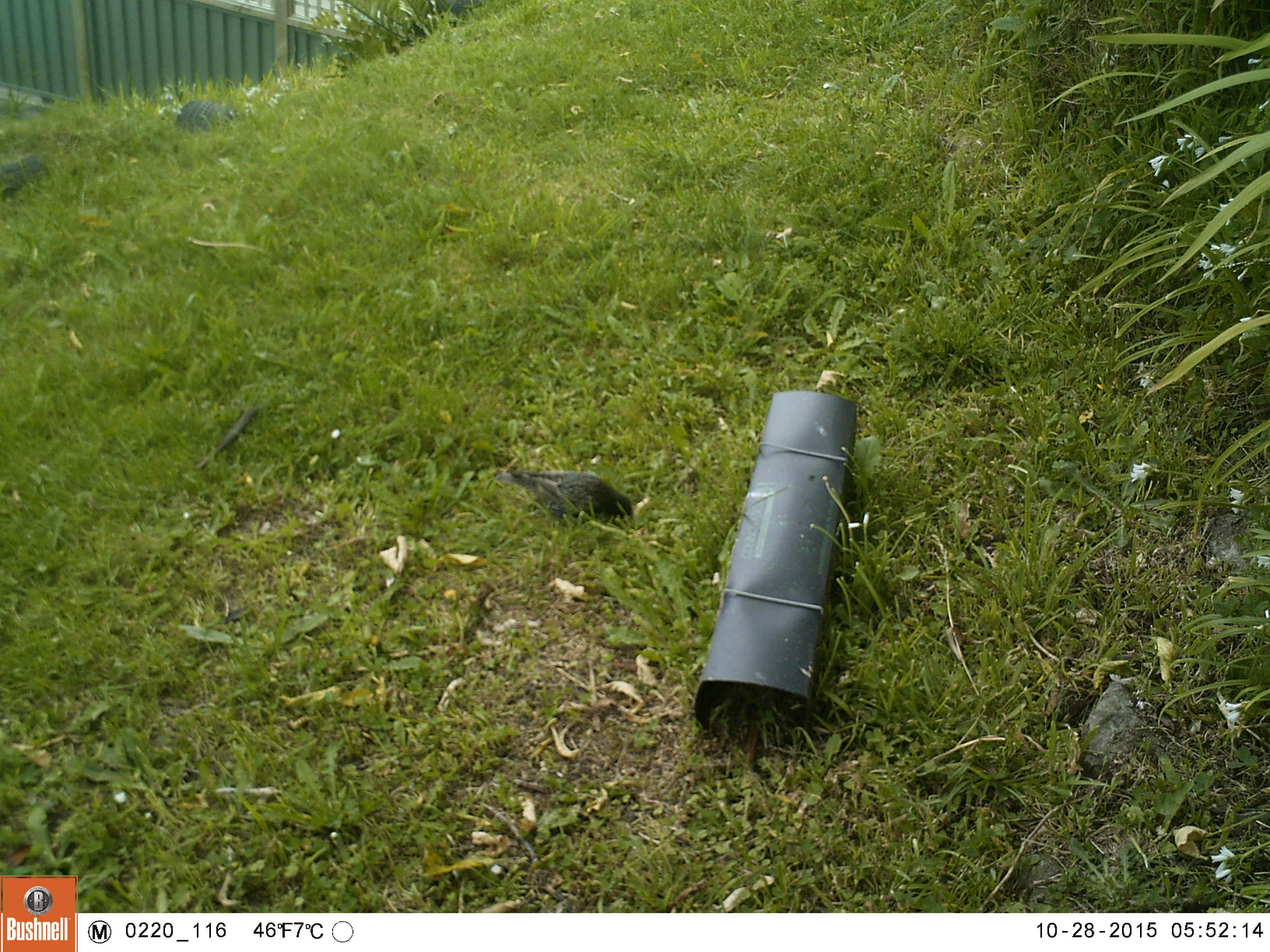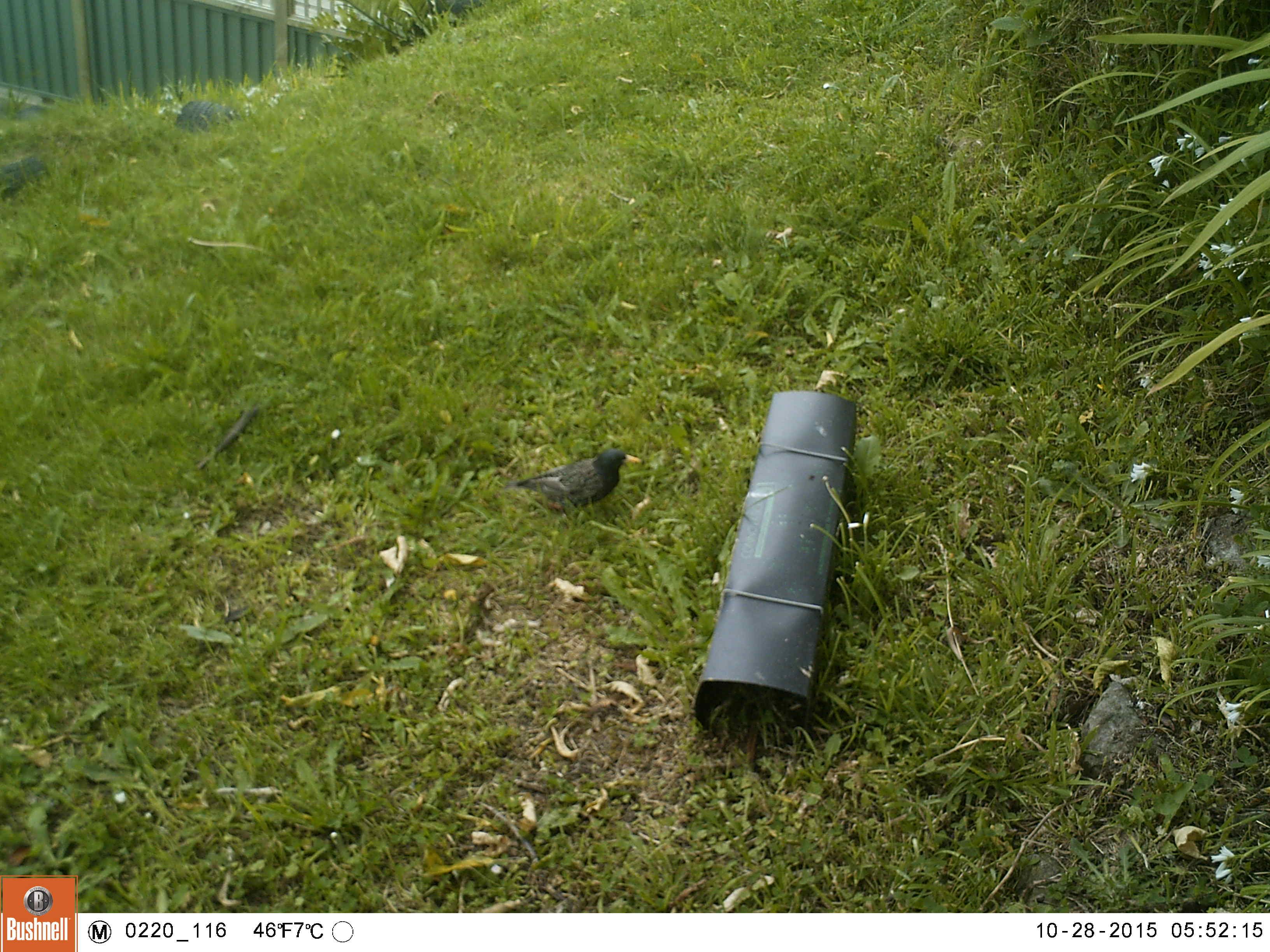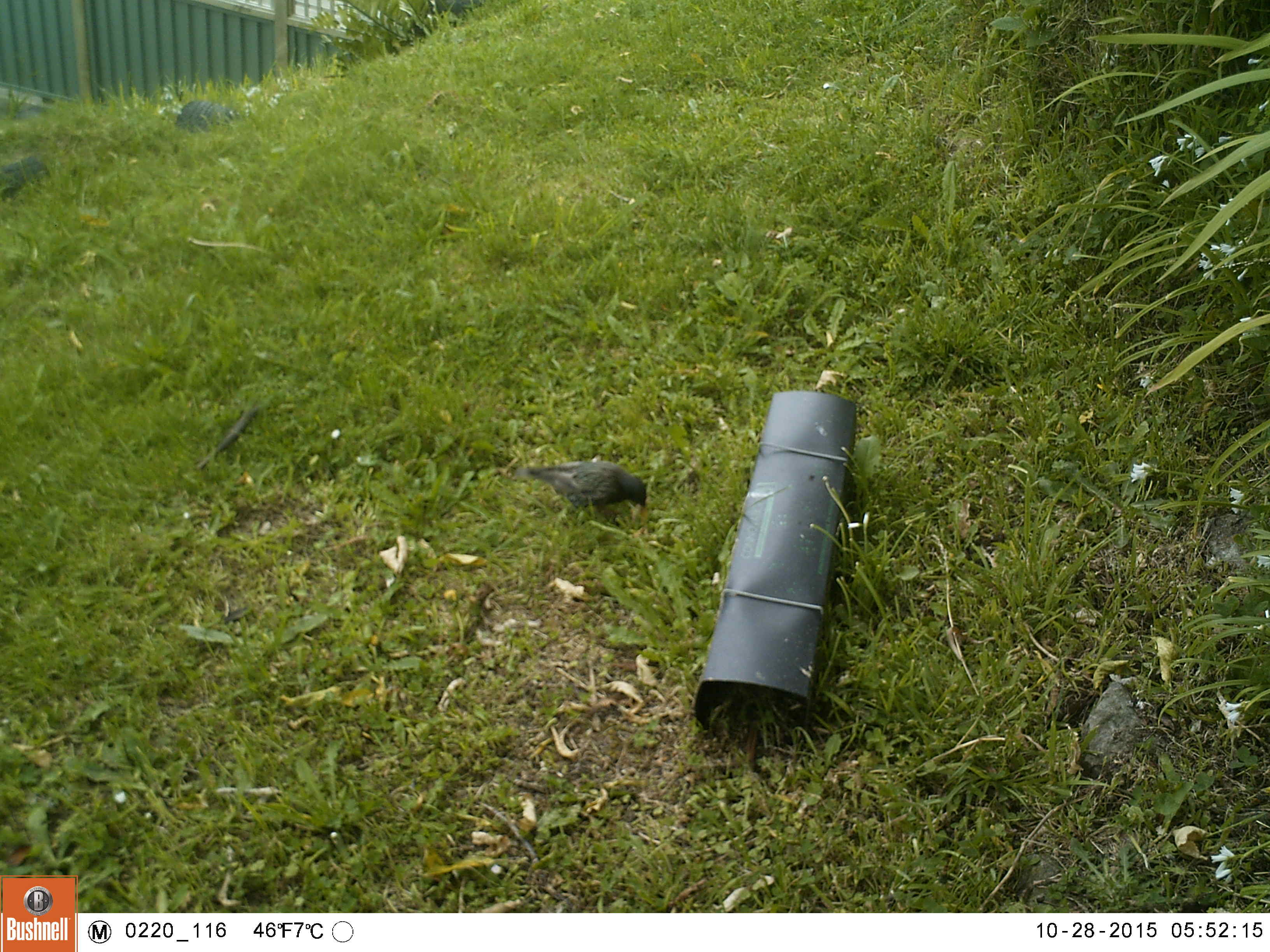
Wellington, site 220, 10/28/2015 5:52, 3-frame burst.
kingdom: Animalia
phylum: Chordata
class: Aves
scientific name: Aves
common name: bird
Bird (Aves).